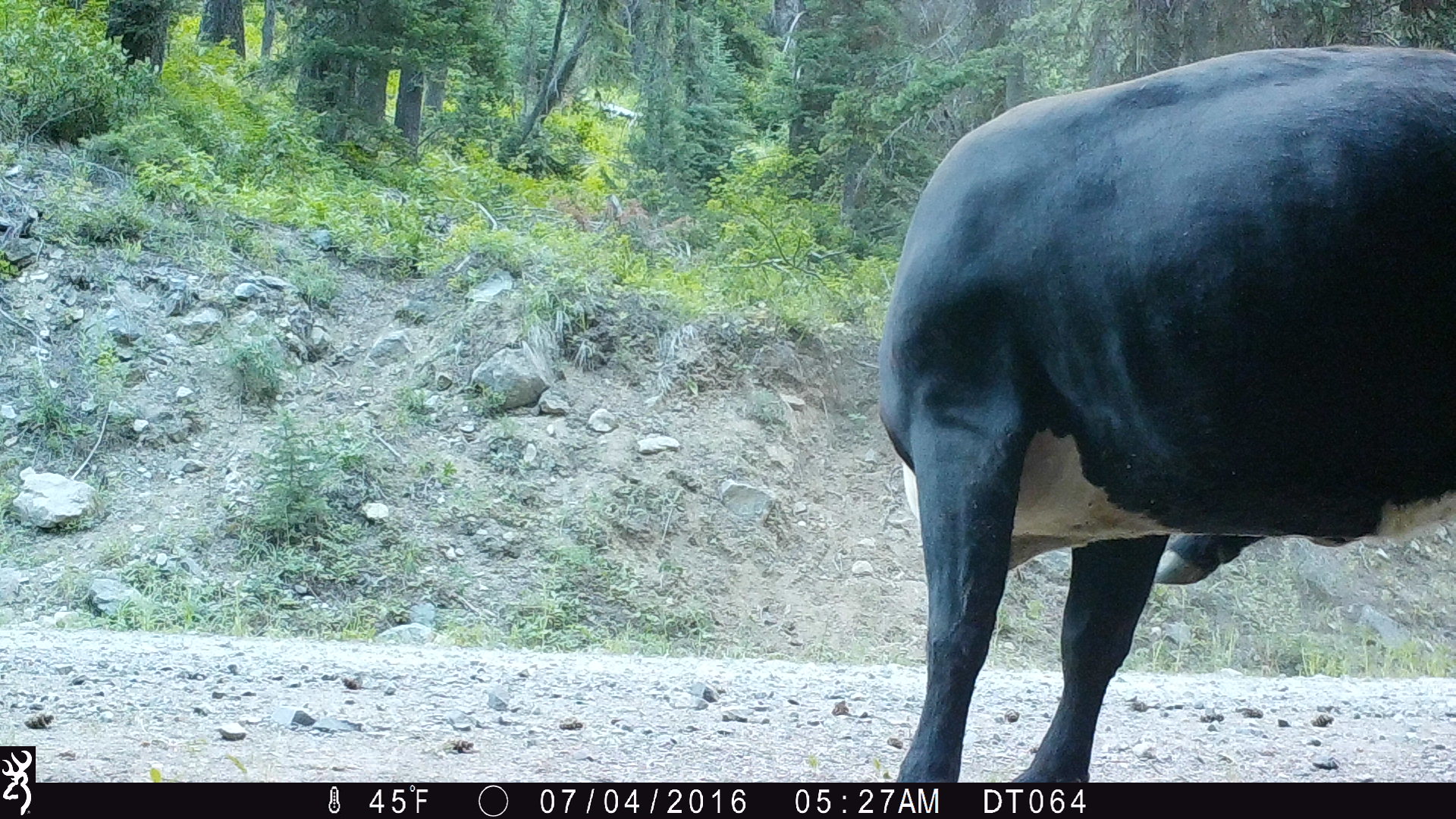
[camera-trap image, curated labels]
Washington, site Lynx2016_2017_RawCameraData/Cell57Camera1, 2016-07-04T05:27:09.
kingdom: Animalia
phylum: Chordata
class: Mammalia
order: Artiodactyla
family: Bovidae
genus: Bos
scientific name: Bos taurus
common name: domestic cattle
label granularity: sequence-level